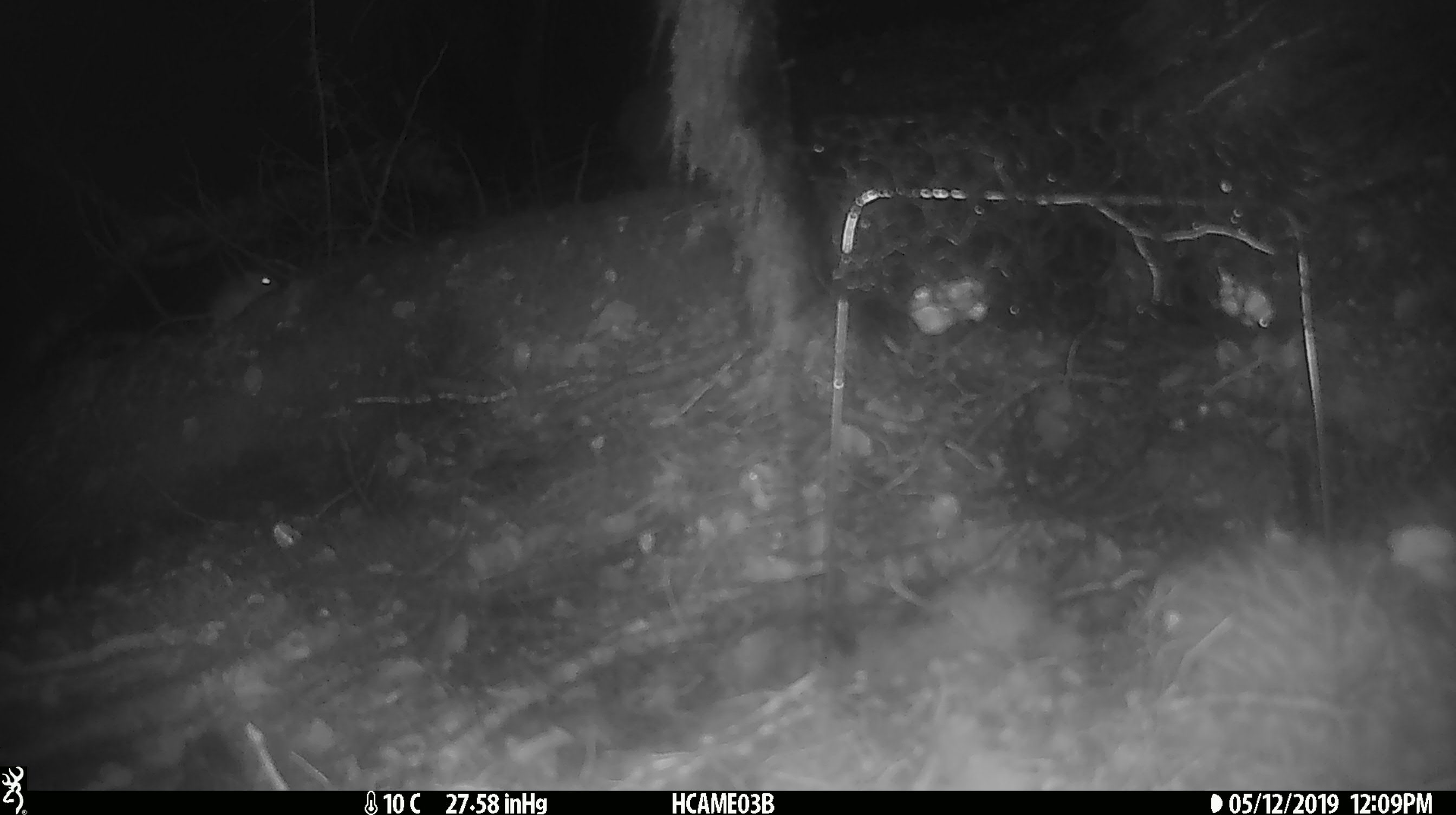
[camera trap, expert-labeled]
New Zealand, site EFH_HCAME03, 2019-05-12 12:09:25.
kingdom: Animalia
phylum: Chordata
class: Mammalia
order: Rodentia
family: Muridae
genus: Mus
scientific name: Mus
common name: mouse